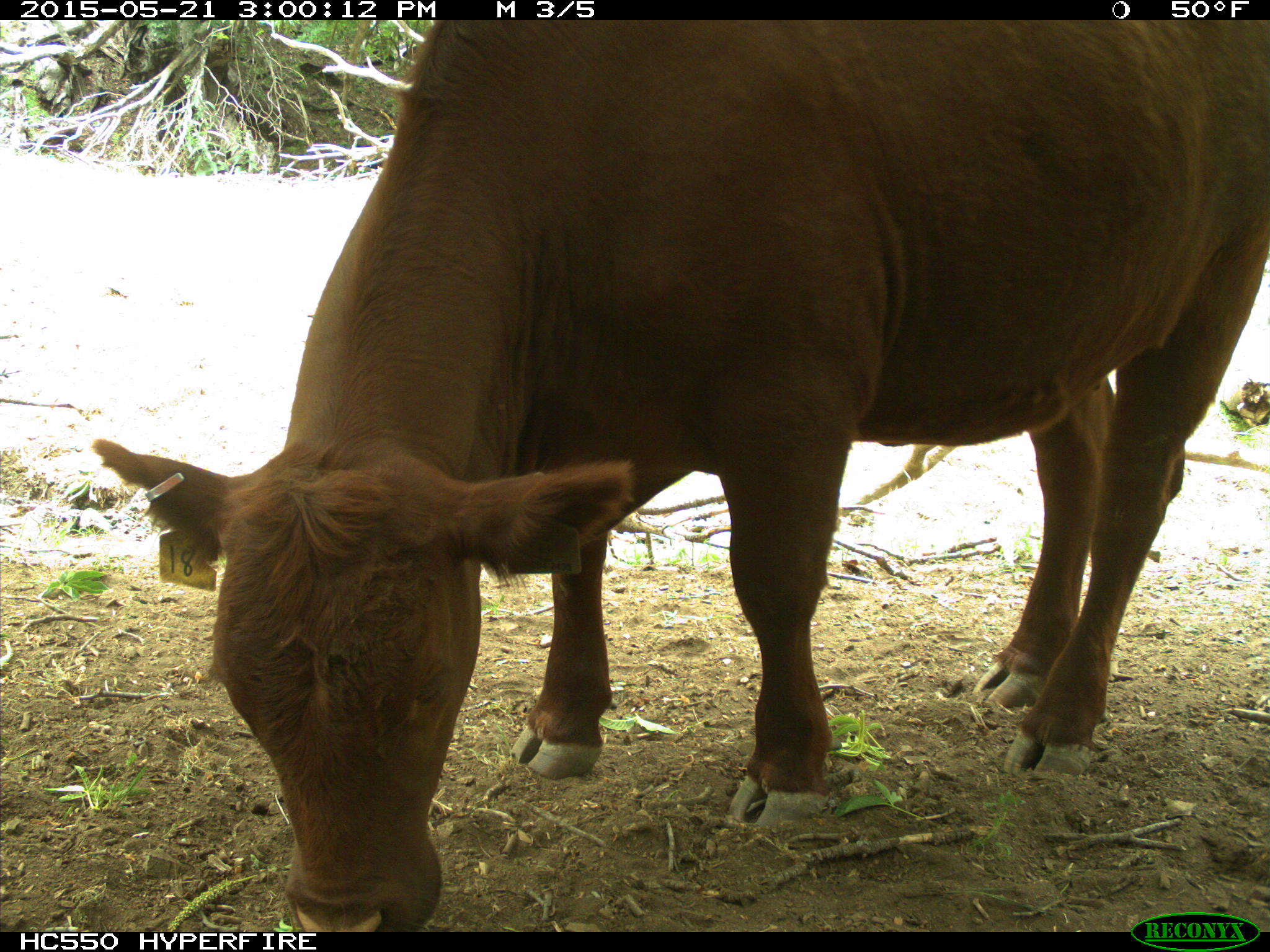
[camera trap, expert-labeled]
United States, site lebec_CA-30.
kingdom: Animalia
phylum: Chordata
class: Mammalia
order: Artiodactyla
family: Bovidae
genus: Bos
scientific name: Bos taurus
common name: domestic cow